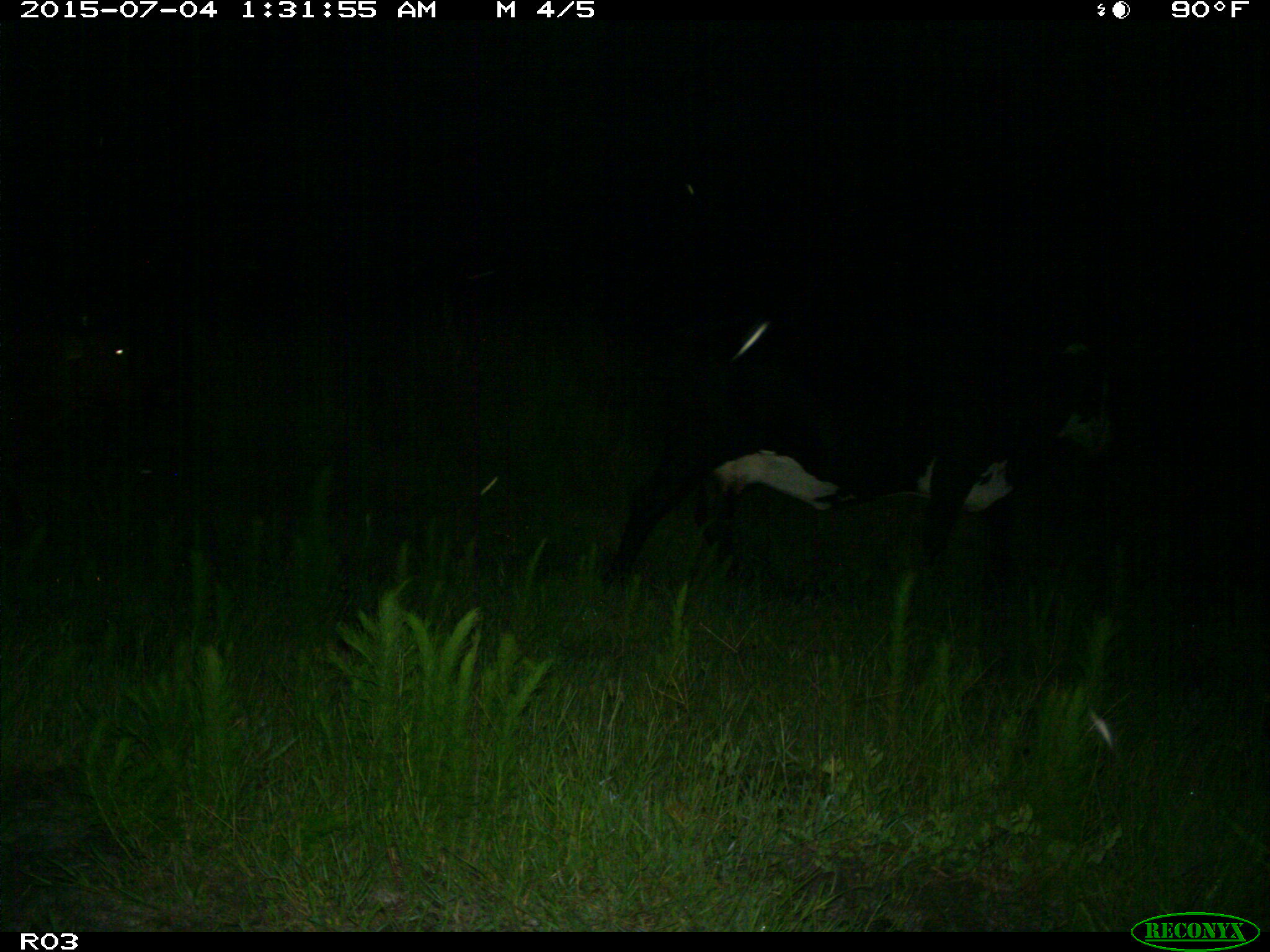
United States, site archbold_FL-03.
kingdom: Animalia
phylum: Chordata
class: Mammalia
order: Artiodactyla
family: Bovidae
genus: Bos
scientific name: Bos taurus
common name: domestic cow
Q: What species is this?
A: Bos taurus (domestic cow).